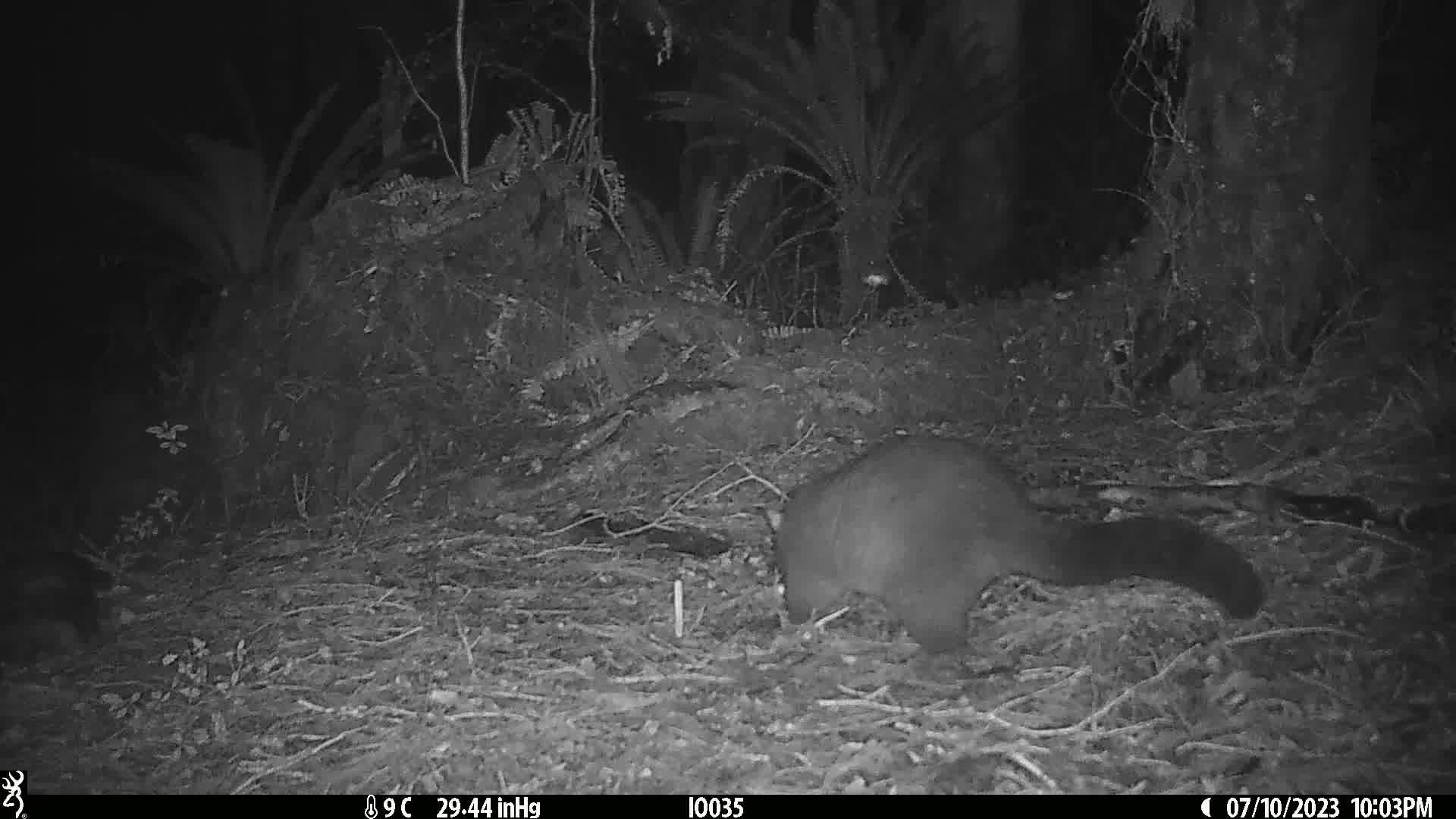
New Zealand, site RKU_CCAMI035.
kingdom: Animalia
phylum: Chordata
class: Mammalia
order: Diprotodontia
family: Phalangeridae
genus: Trichosurus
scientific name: Trichosurus vulpecula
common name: common brushtail possum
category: possum